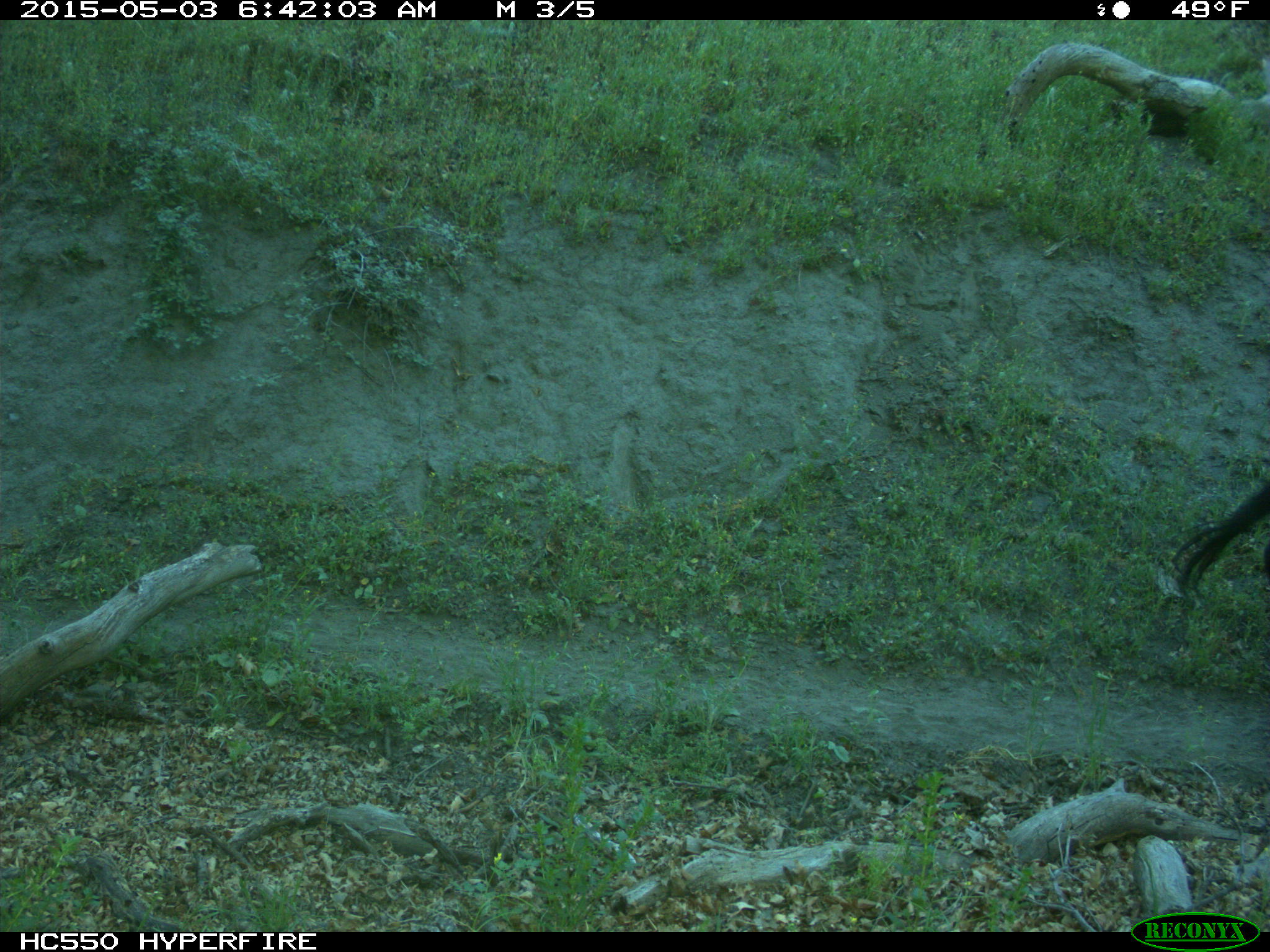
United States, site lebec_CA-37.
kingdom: Animalia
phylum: Chordata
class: Mammalia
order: Artiodactyla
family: Bovidae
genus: Bos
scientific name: Bos taurus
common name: domestic cow